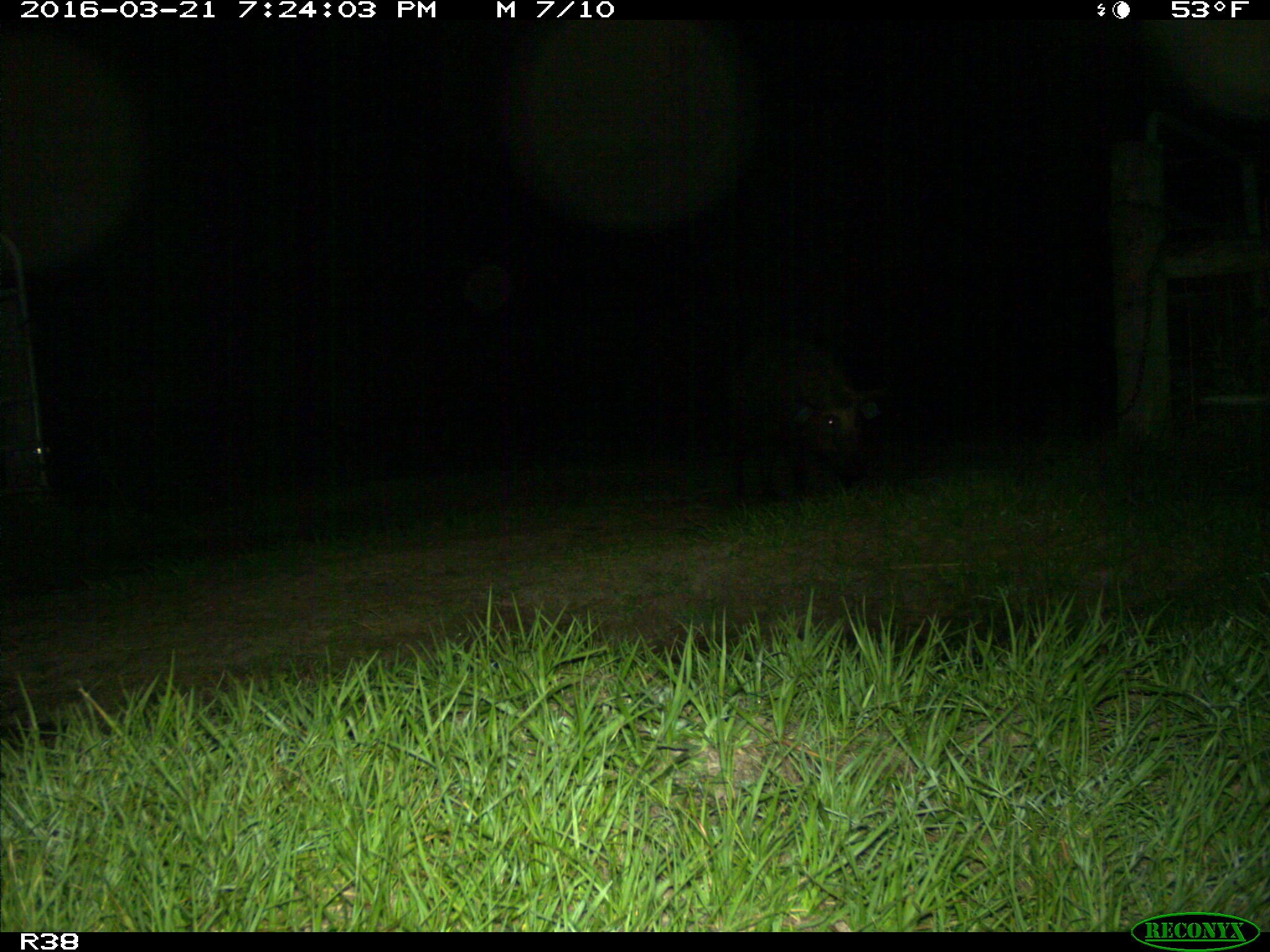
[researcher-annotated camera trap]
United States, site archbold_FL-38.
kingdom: Animalia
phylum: Chordata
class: Mammalia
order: Artiodactyla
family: Suidae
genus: Sus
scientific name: Sus scrofa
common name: wild boar